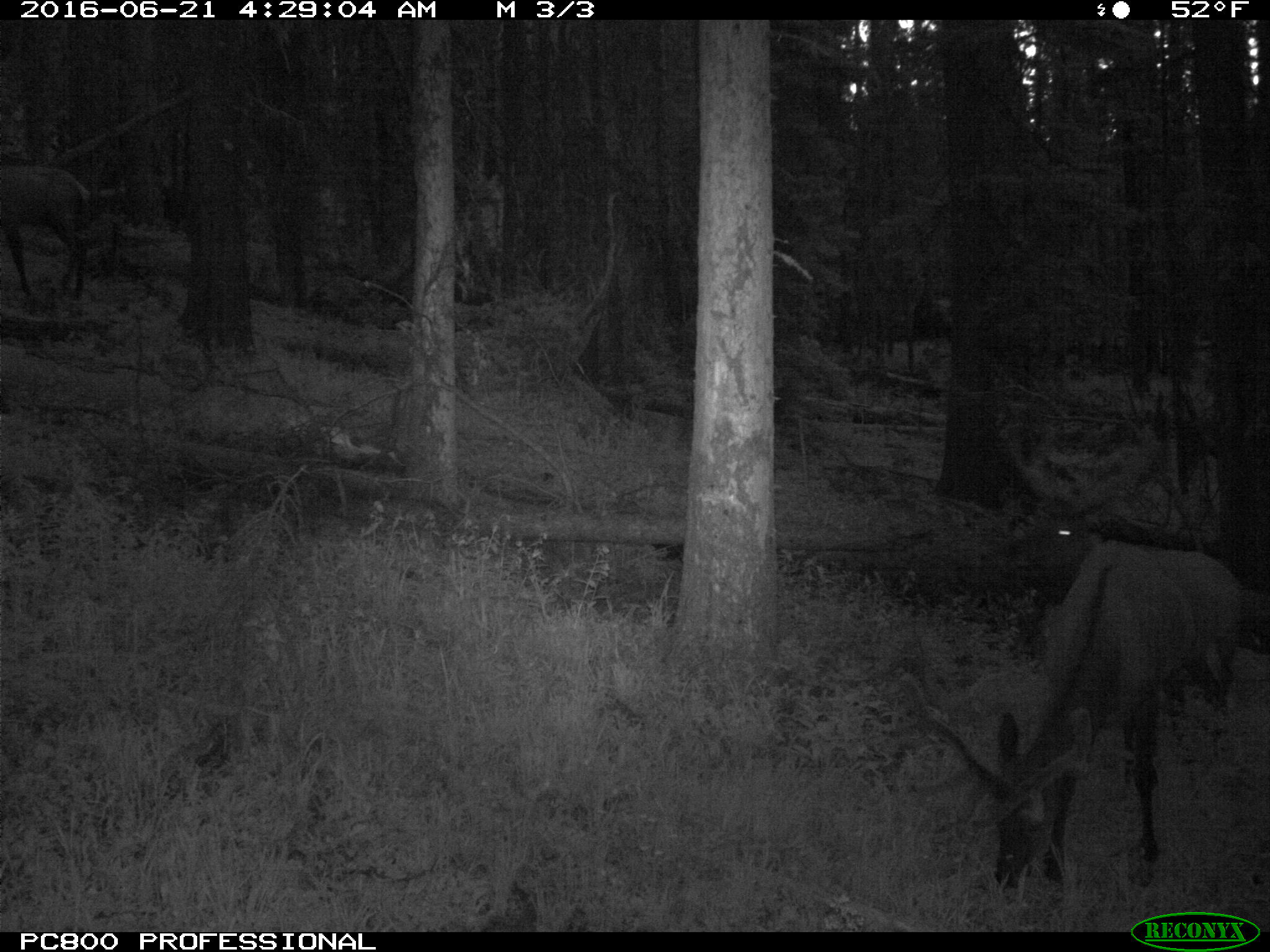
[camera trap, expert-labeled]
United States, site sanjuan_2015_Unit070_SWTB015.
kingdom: Animalia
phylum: Chordata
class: Mammalia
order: Artiodactyla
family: Cervidae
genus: Cervus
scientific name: Cervus elaphus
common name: red deer